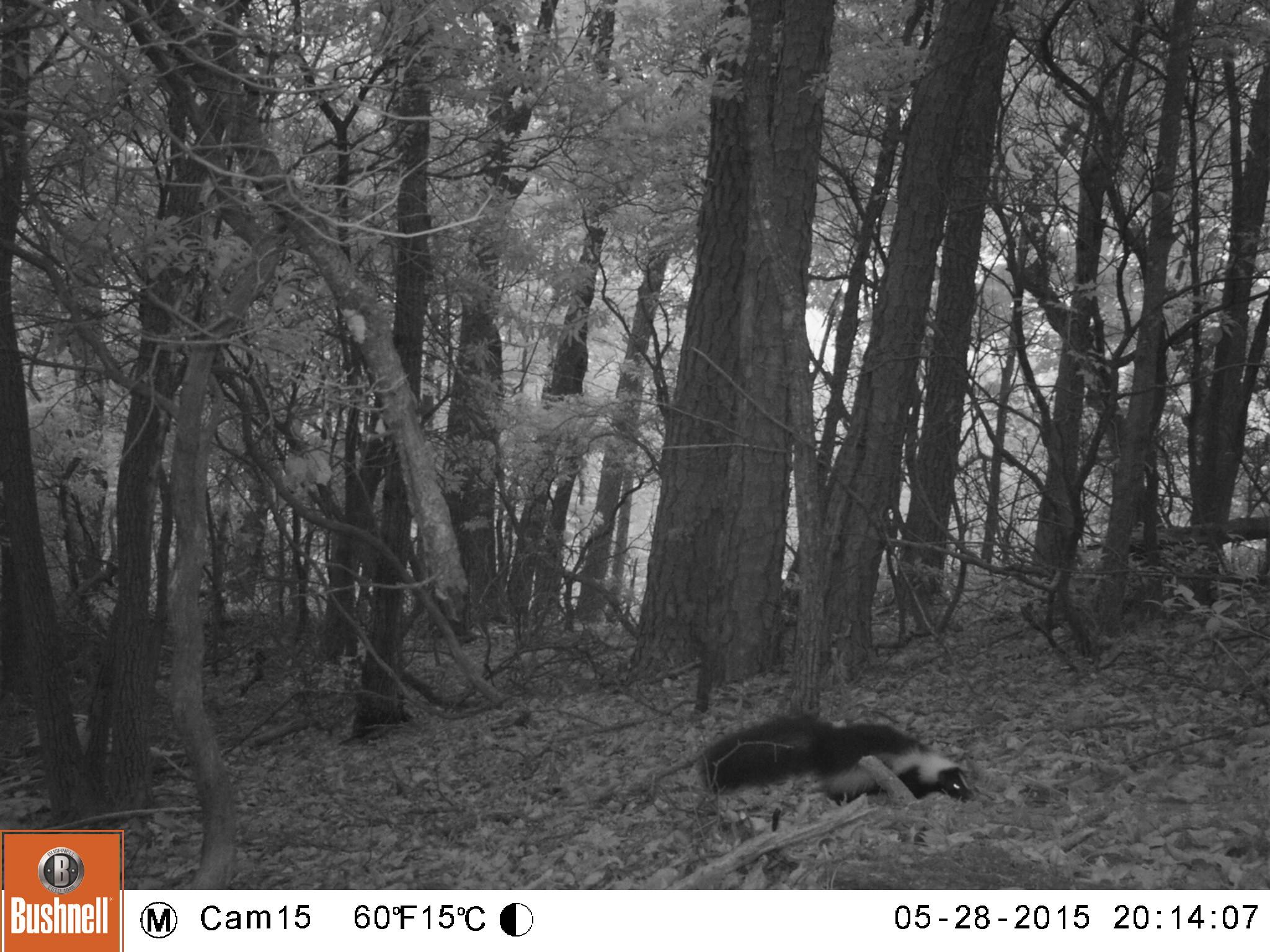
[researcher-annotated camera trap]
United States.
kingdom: Animalia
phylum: Chordata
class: Mammalia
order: Carnivora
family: Mephitidae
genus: Mephitis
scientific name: Mephitis mephitis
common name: striped skunk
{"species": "Striped Skunk (Mephitis mephitis)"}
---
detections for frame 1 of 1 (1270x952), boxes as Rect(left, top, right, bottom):
Striped Skunk: Rect(690, 707, 980, 815)